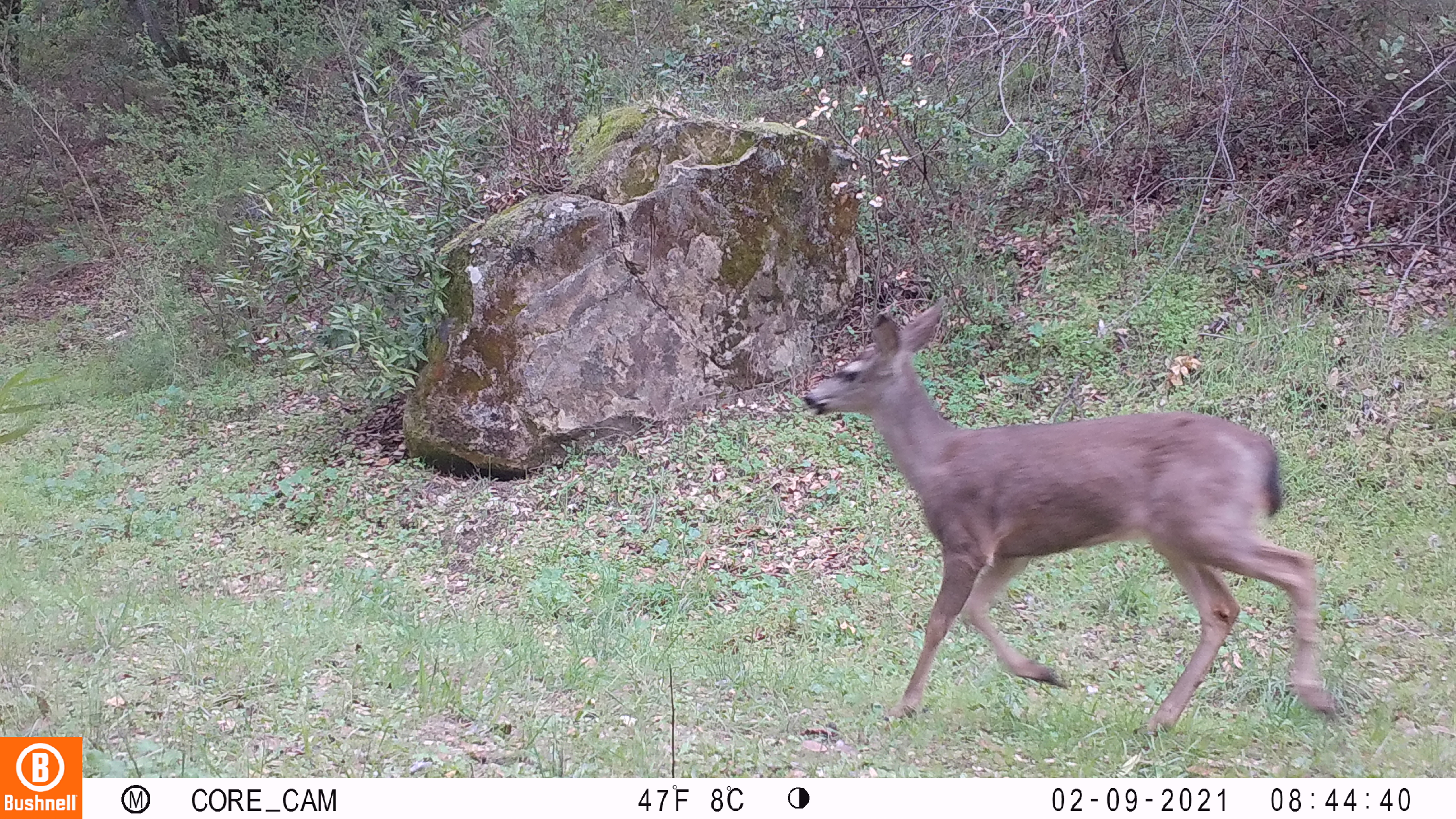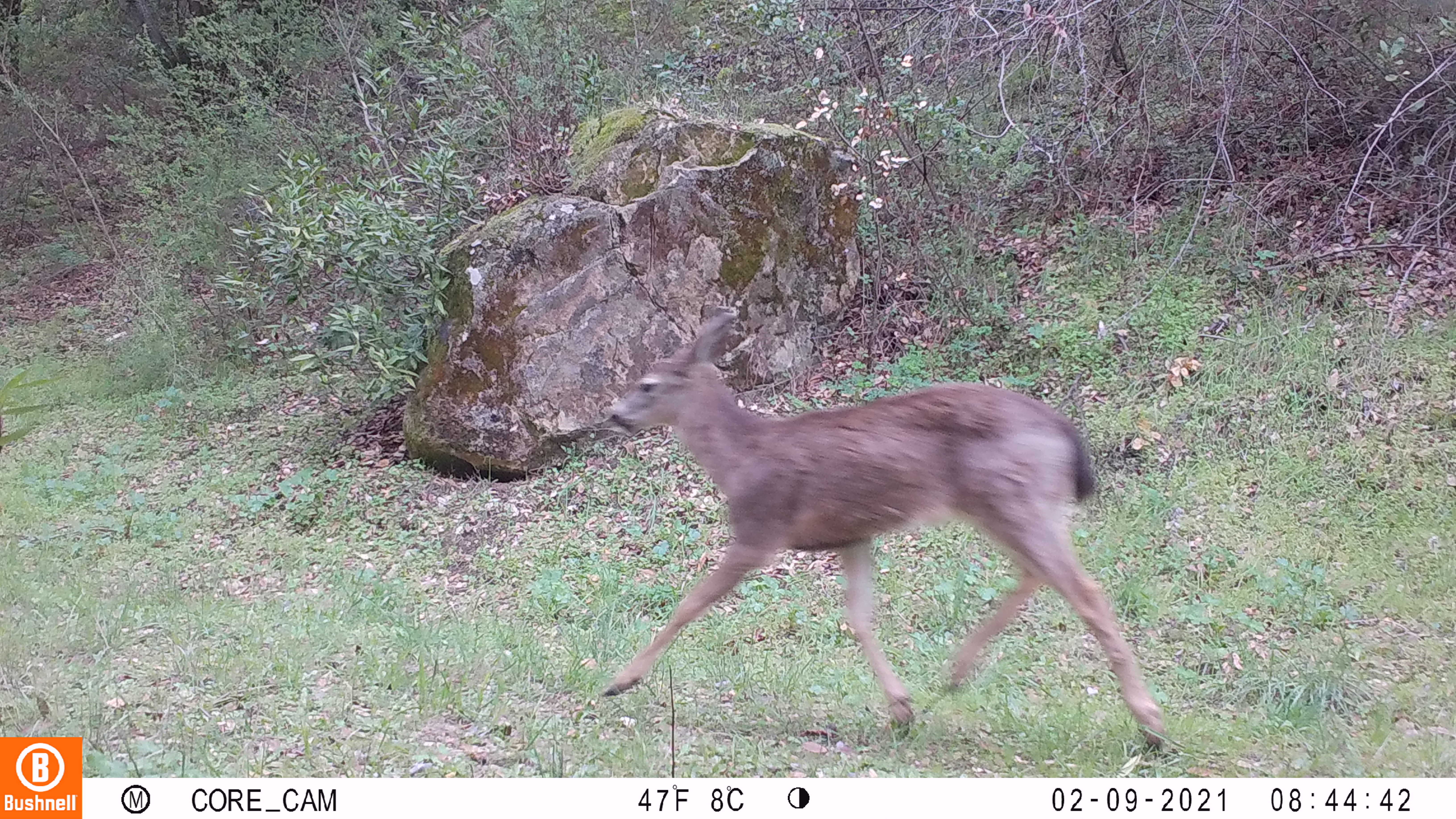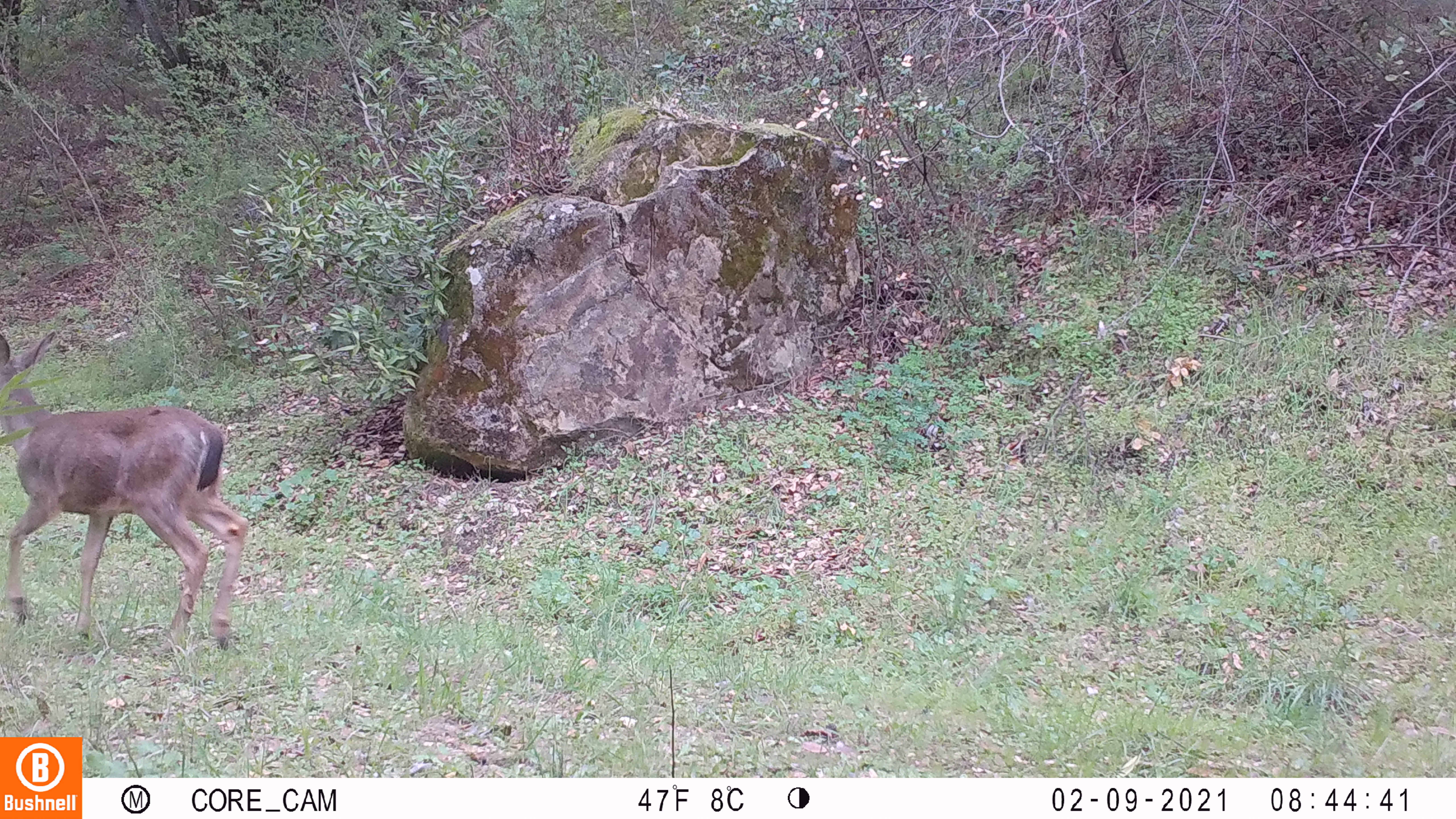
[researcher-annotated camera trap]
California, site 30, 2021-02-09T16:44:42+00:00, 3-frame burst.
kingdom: Animalia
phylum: Chordata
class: Mammalia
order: Artiodactyla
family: Cervidae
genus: Odocoileus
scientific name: Odocoileus hemionus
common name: mule deer